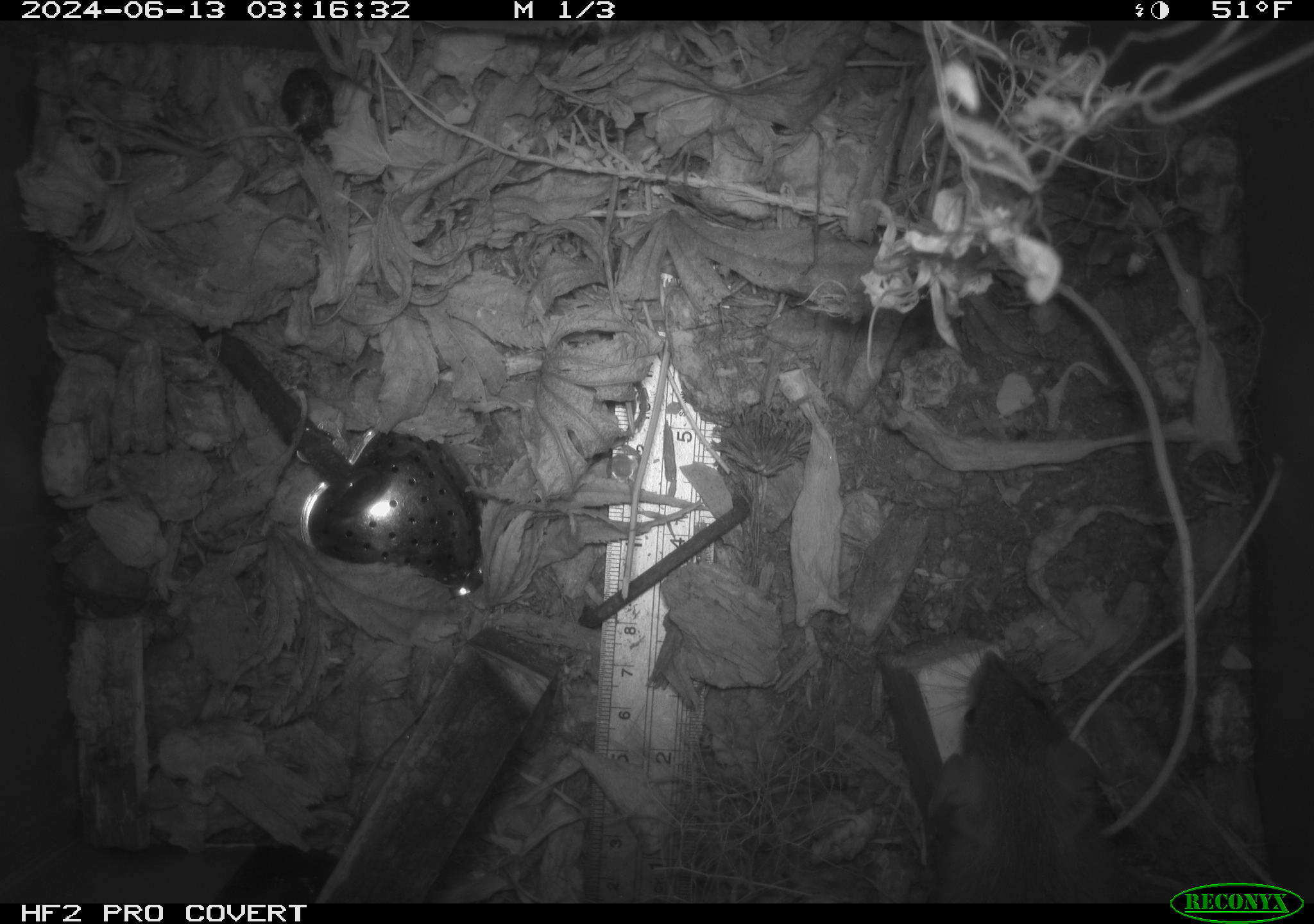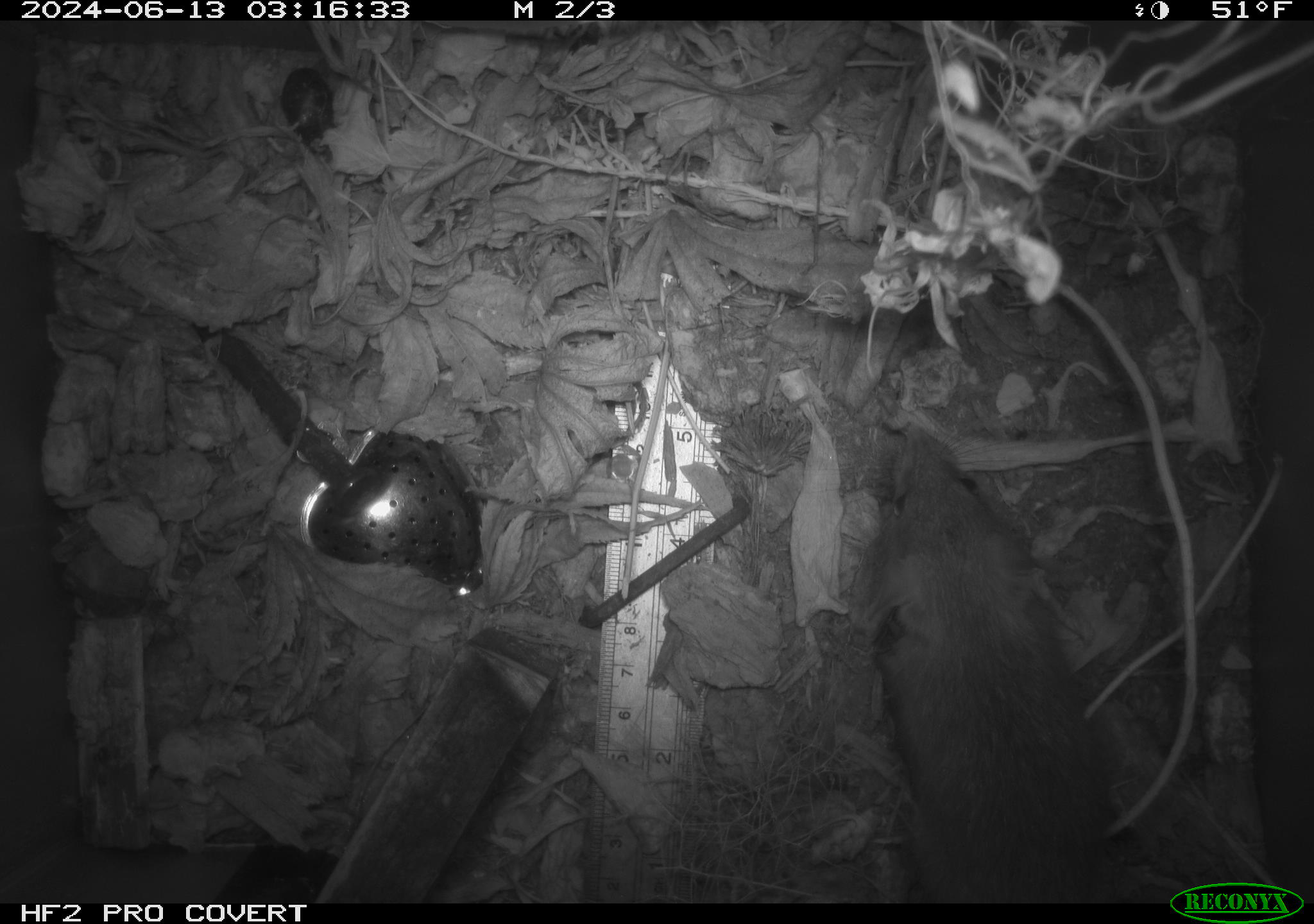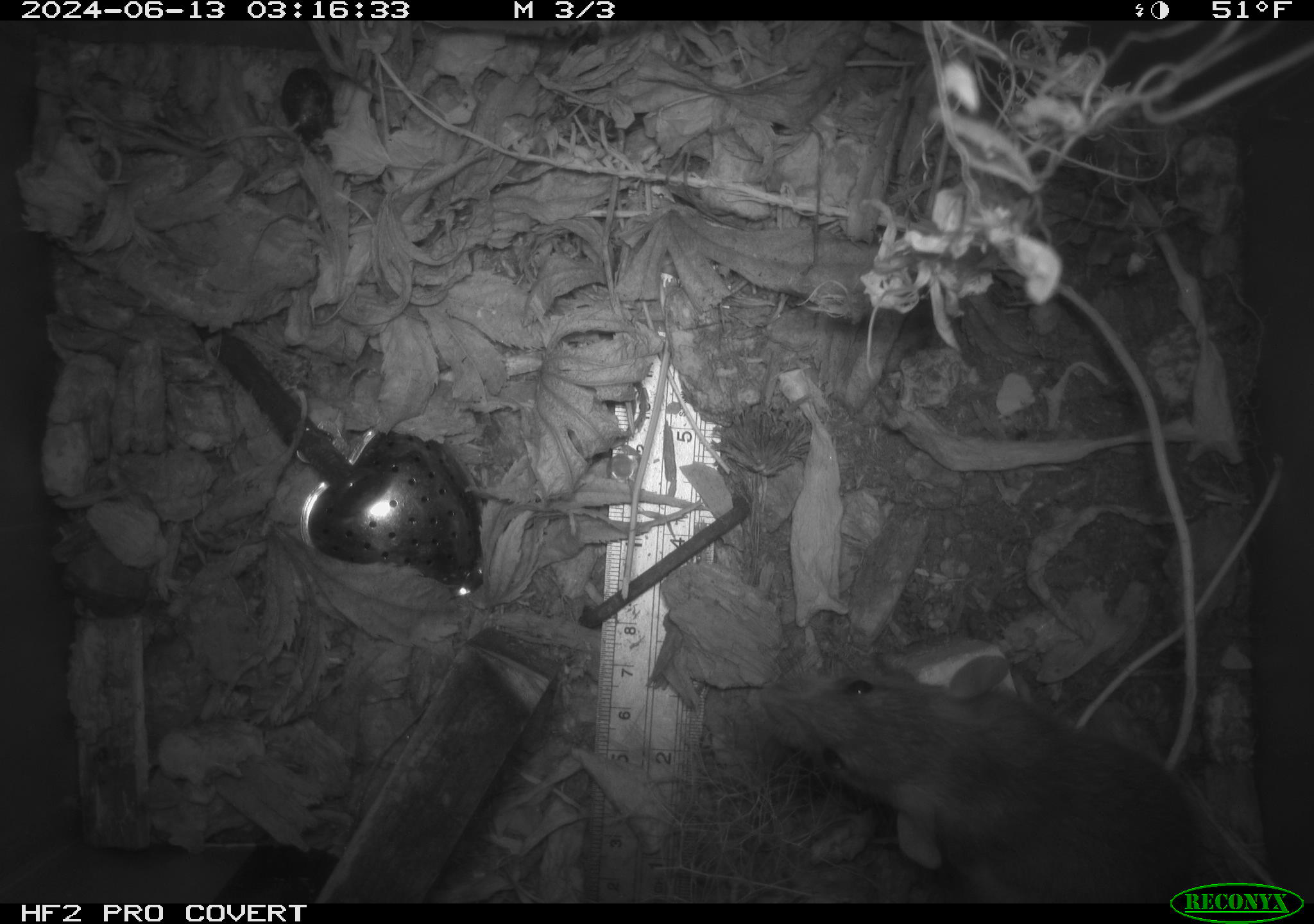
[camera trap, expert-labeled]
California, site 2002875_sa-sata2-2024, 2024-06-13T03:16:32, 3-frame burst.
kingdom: Animalia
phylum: Chordata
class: Mammalia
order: Rodentia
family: Muridae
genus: Rattus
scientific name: Rattus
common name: rat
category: rattus species